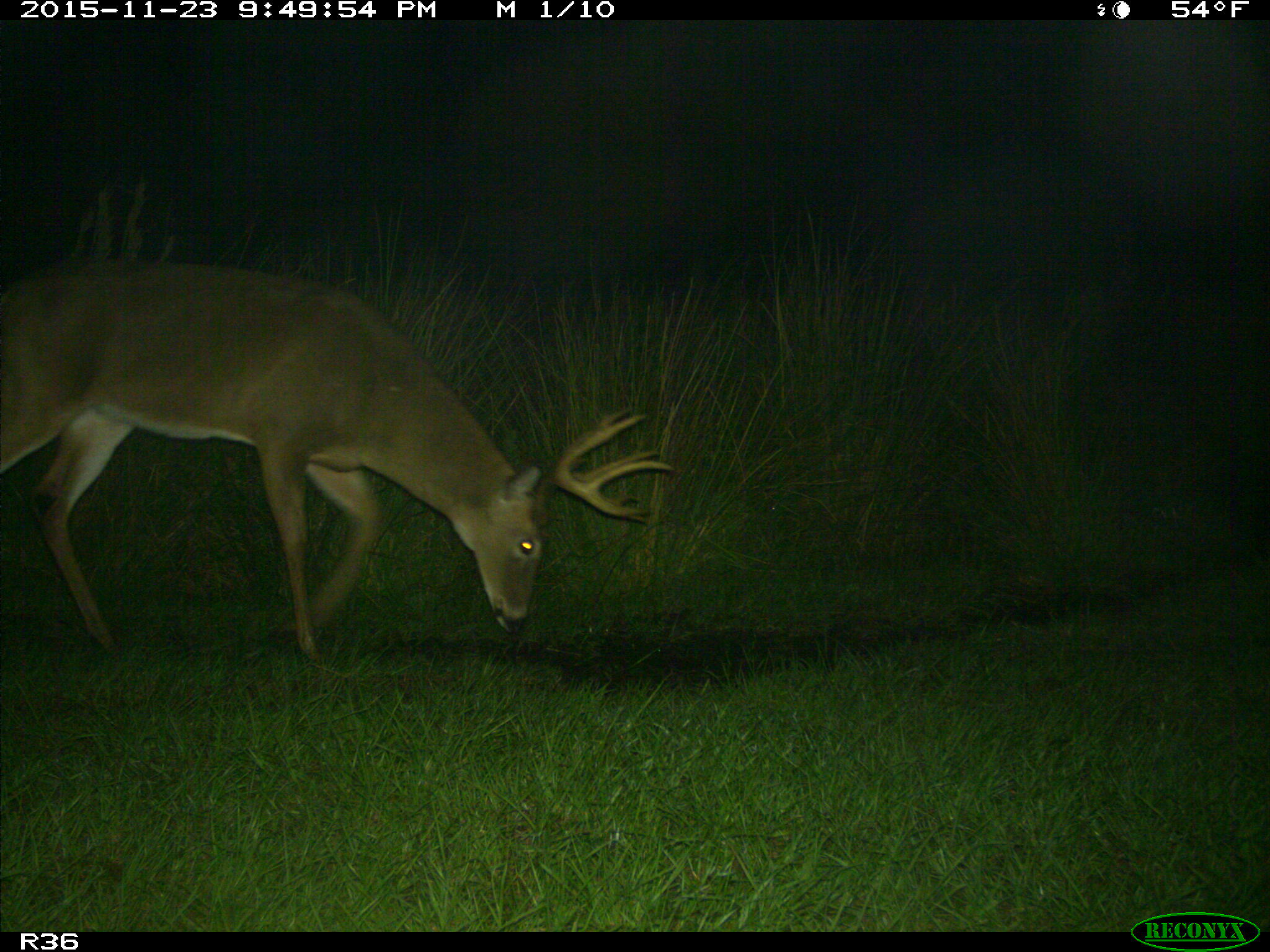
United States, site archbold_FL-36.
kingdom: Animalia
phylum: Chordata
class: Mammalia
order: Artiodactyla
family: Cervidae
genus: Odocoileus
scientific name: Odocoileus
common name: deer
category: unidentified deer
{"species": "unidentified deer (deer) (Odocoileus)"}